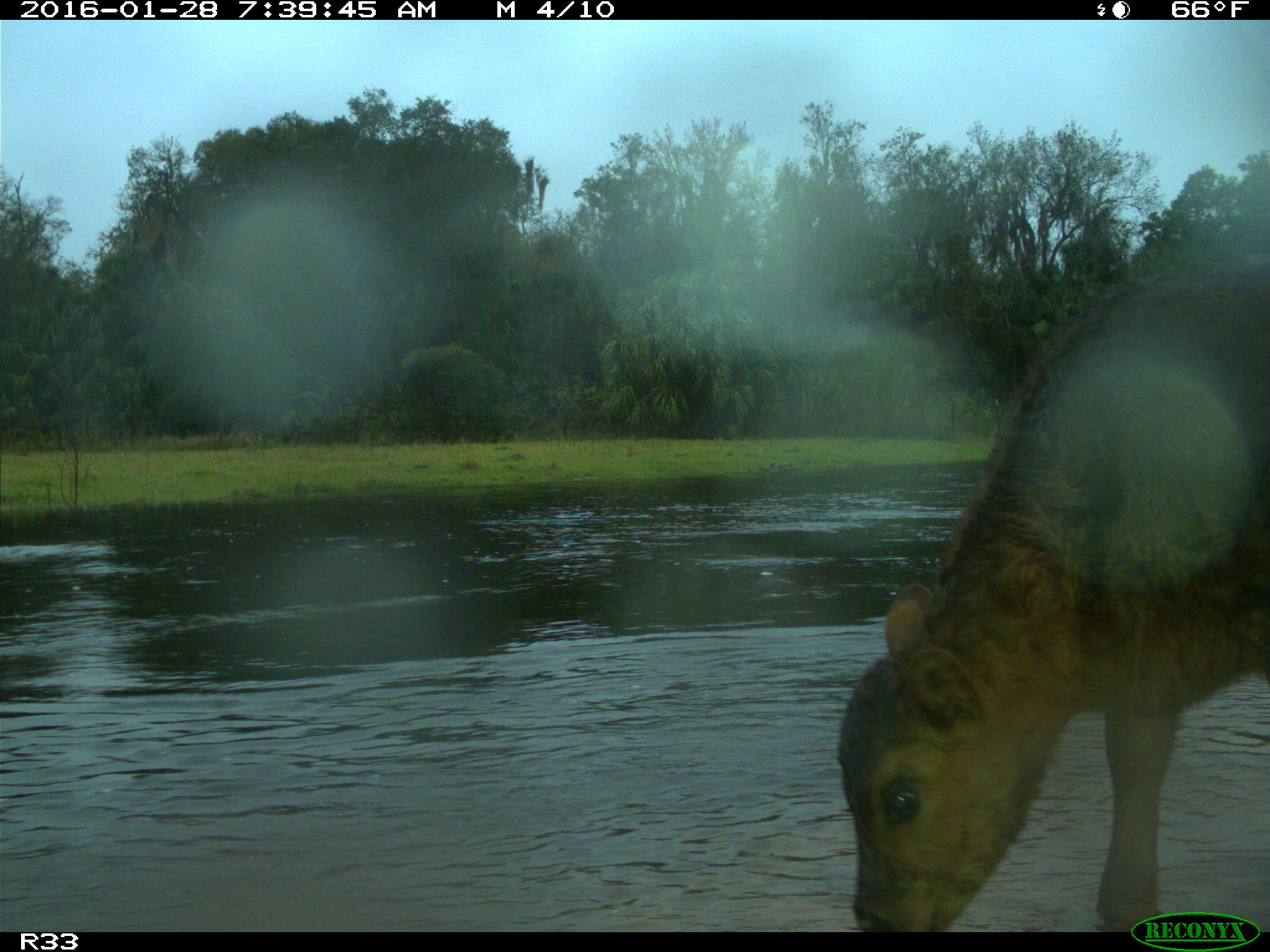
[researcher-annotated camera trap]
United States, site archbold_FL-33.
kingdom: Animalia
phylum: Chordata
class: Mammalia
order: Artiodactyla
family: Bovidae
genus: Bos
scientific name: Bos taurus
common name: domestic cow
Bos taurus (domestic cow).